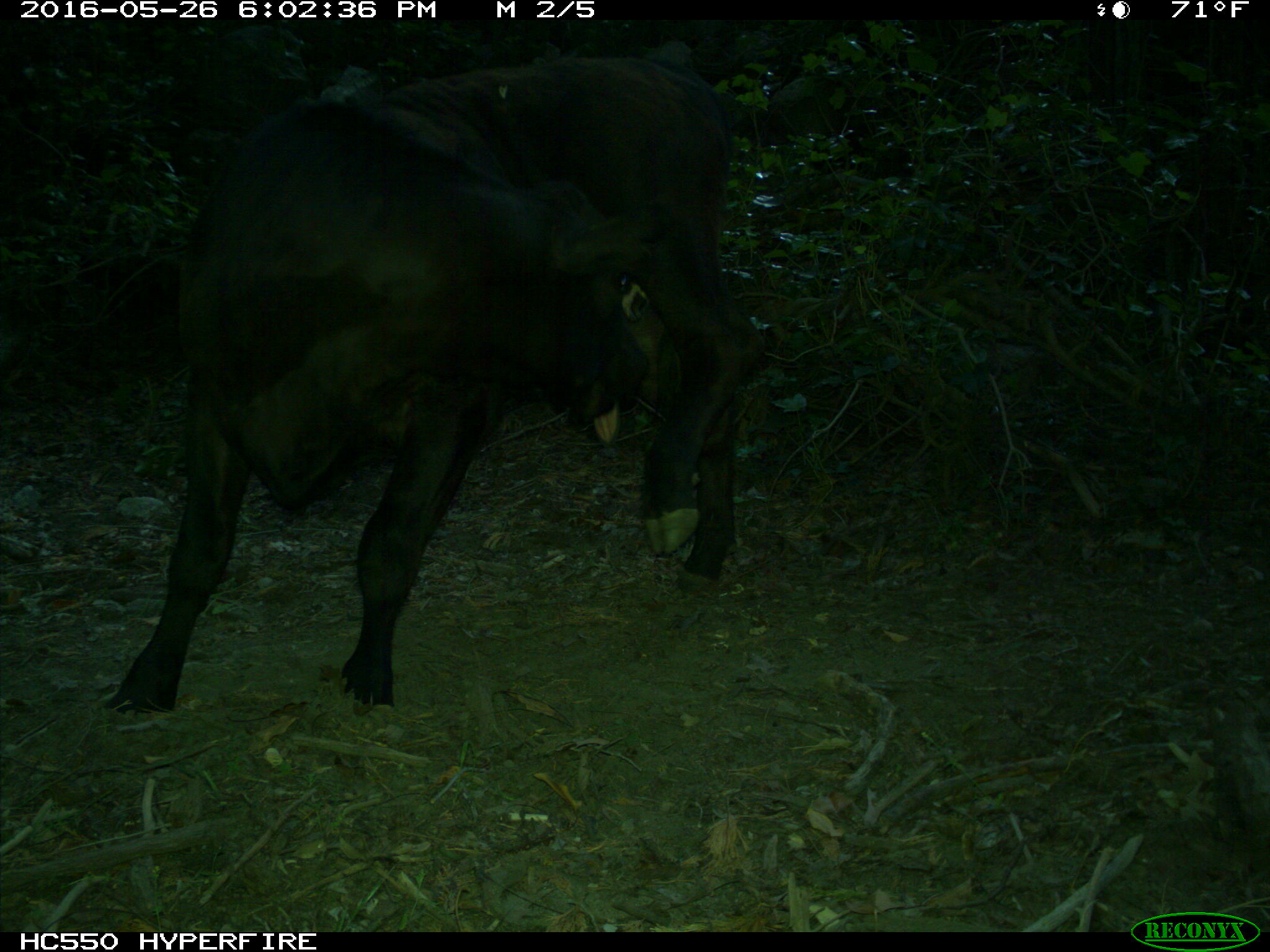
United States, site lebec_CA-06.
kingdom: Animalia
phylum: Chordata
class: Mammalia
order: Artiodactyla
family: Bovidae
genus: Bos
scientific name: Bos taurus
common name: domestic cow